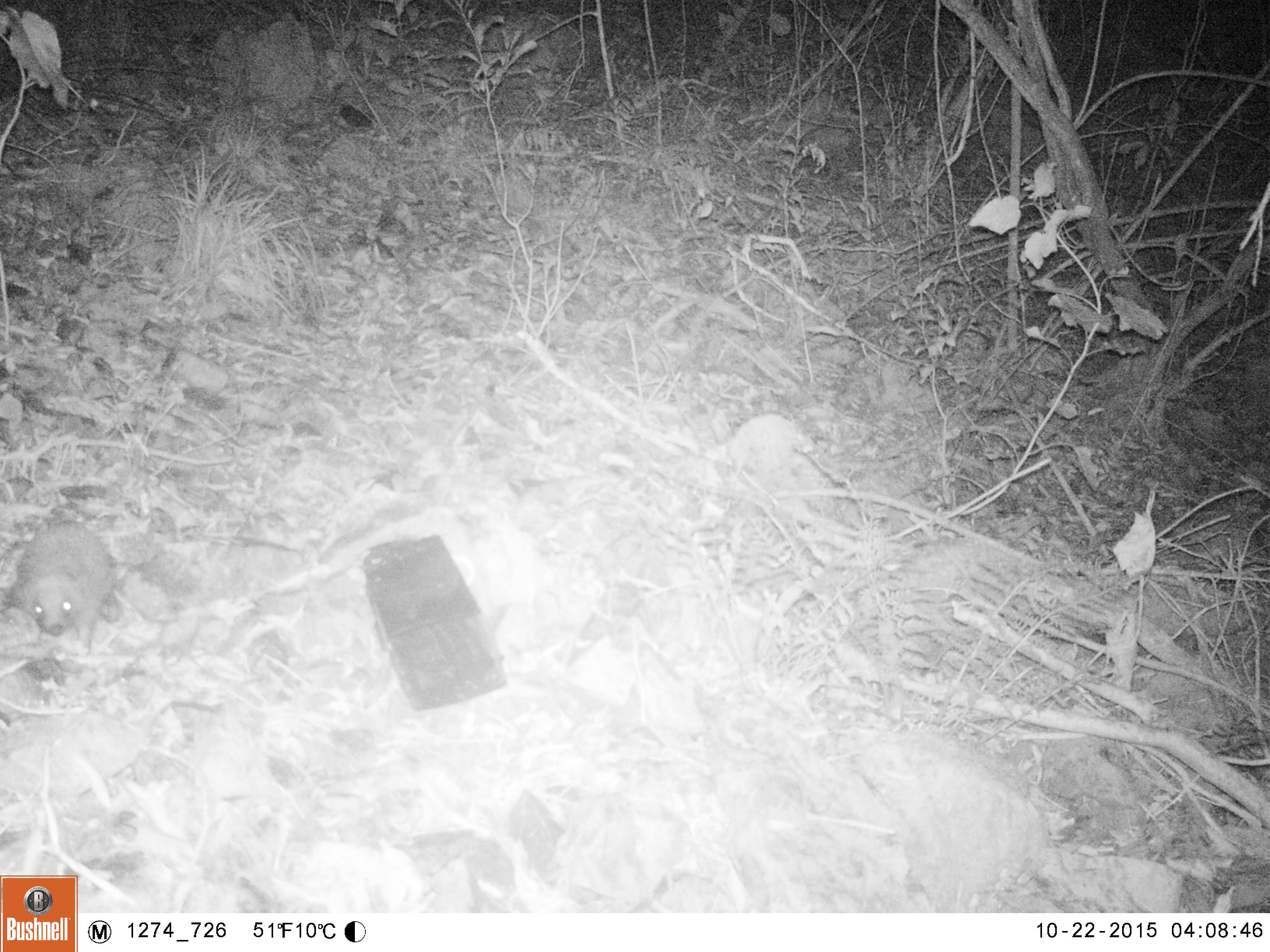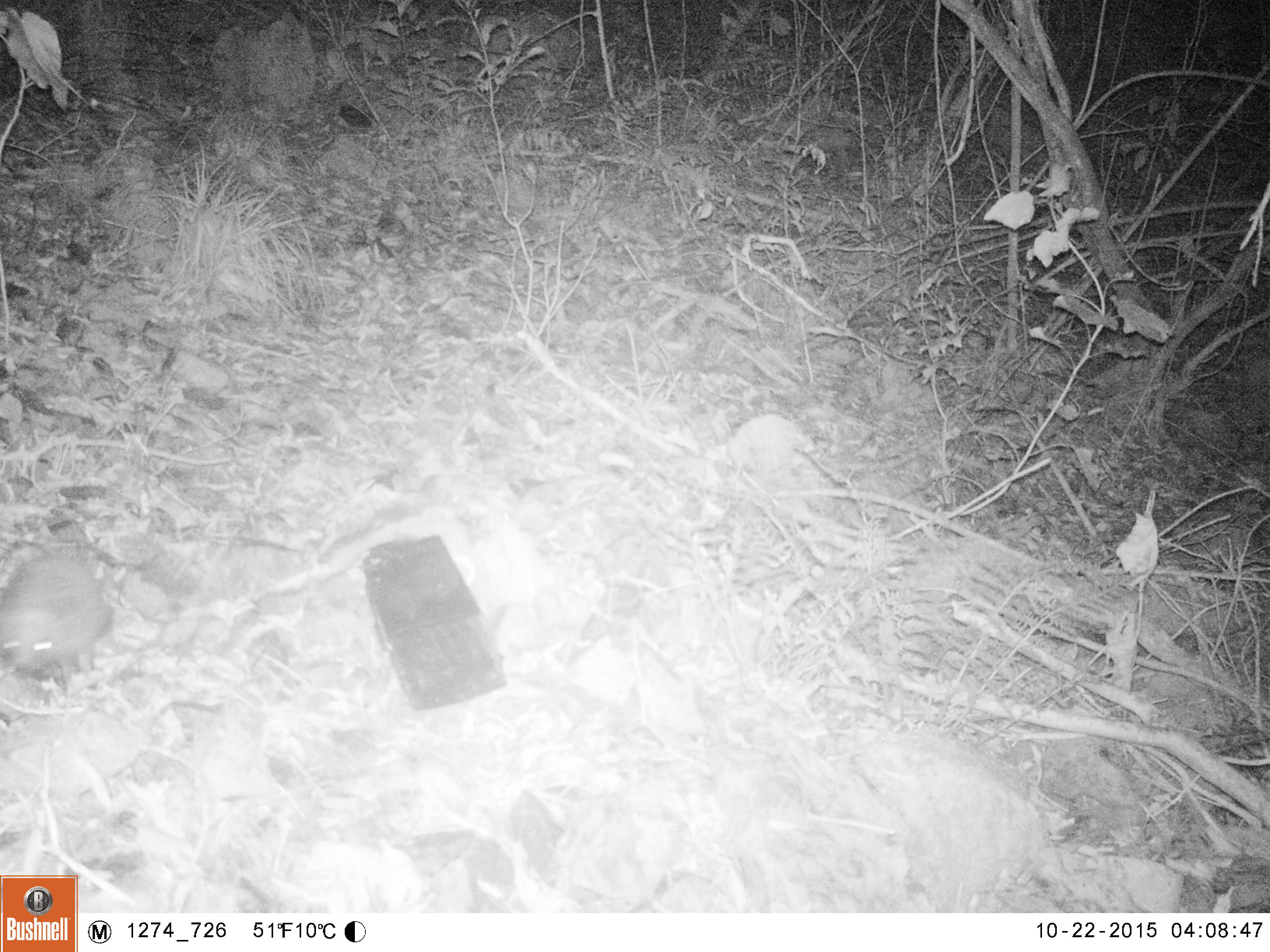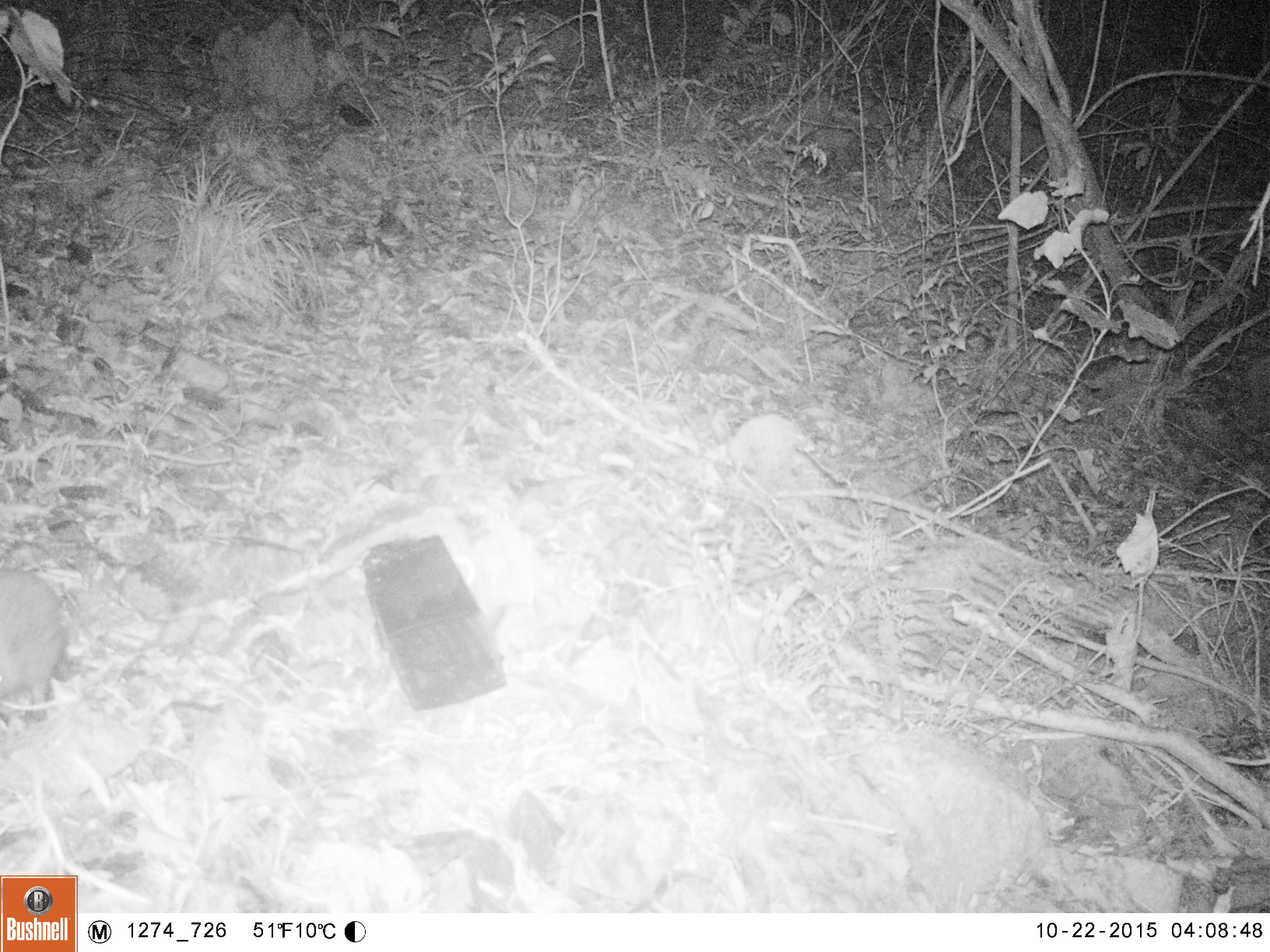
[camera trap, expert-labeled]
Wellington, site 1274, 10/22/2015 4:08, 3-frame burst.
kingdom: Animalia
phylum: Chordata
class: Mammalia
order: Eulipotyphla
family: Erinaceidae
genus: Erinaceus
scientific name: Erinaceus europaeus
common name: hedgehog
Hedgehog (Erinaceus europaeus).